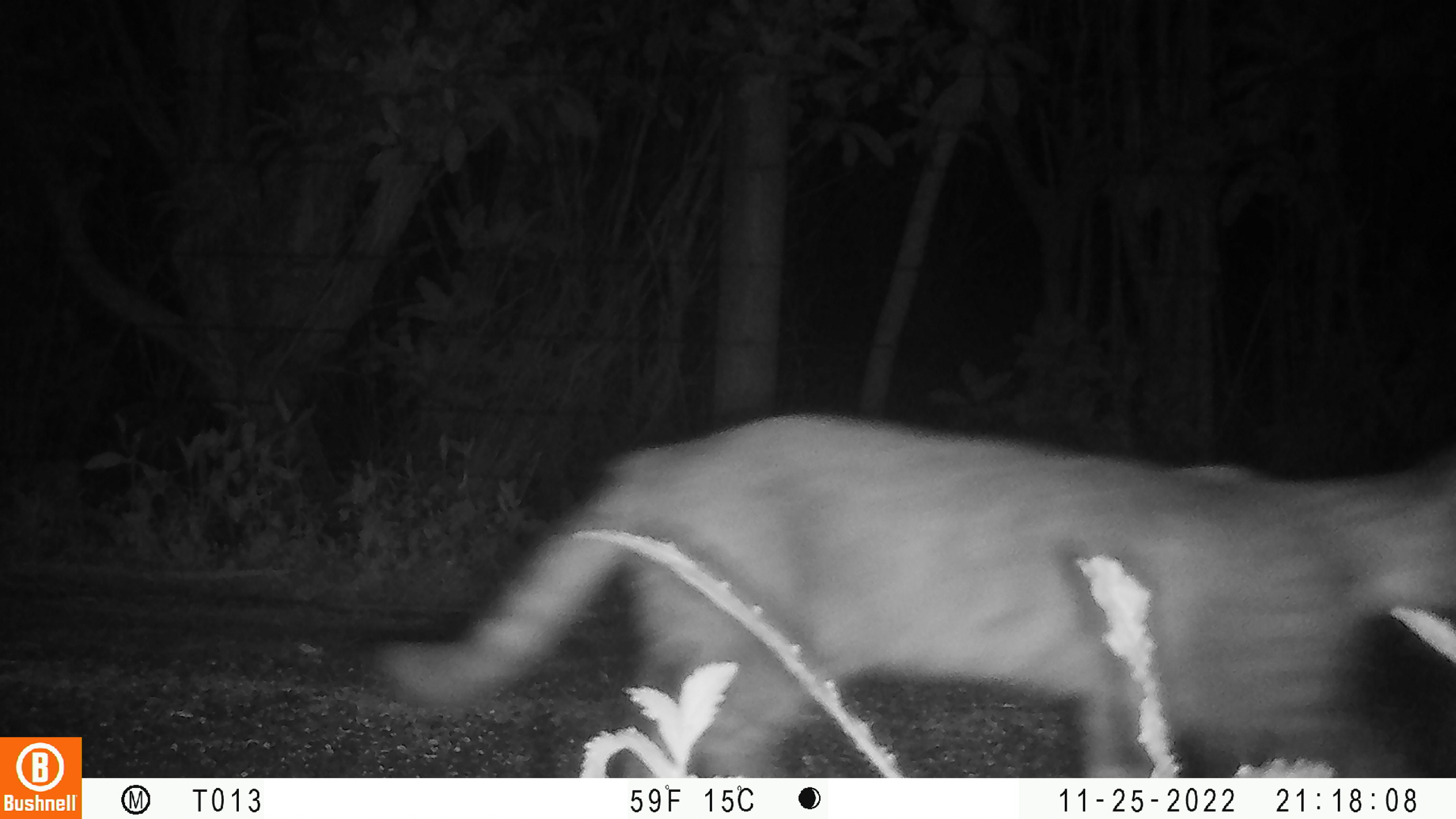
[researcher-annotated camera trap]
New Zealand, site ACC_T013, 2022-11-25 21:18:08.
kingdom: Animalia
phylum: Chordata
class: Mammalia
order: Carnivora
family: Felidae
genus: Felis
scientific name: Felis catus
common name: domestic cat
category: cat